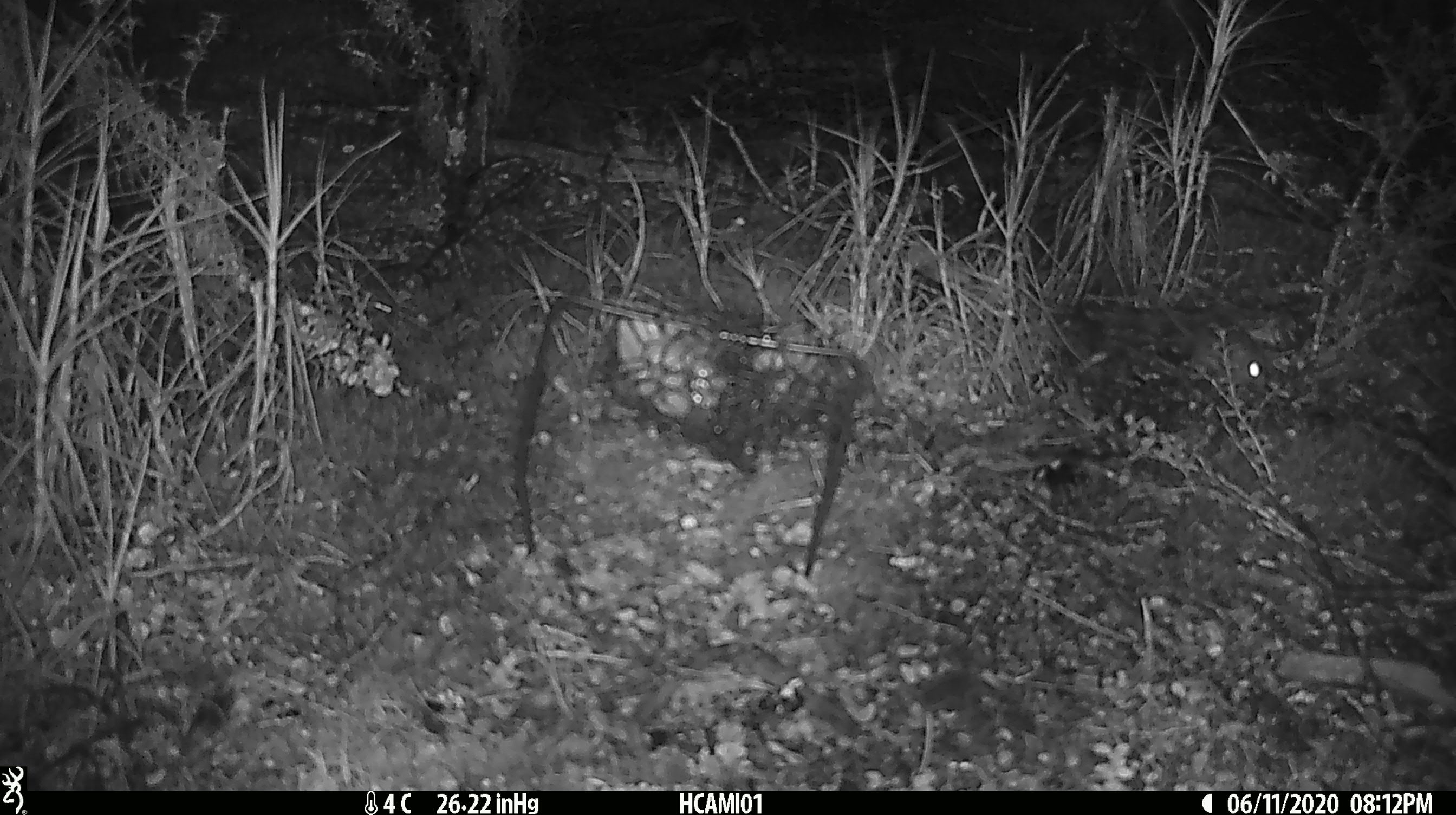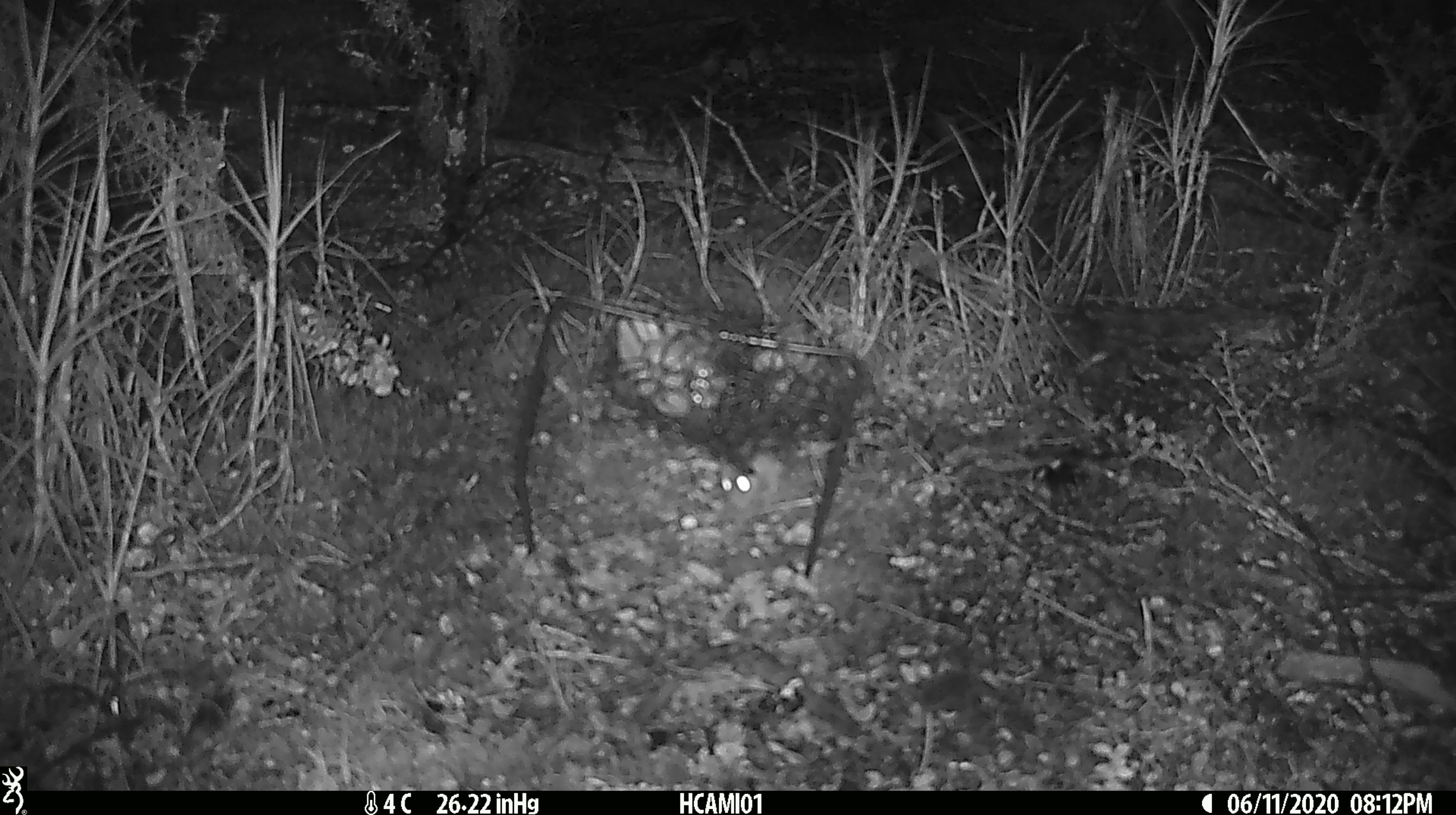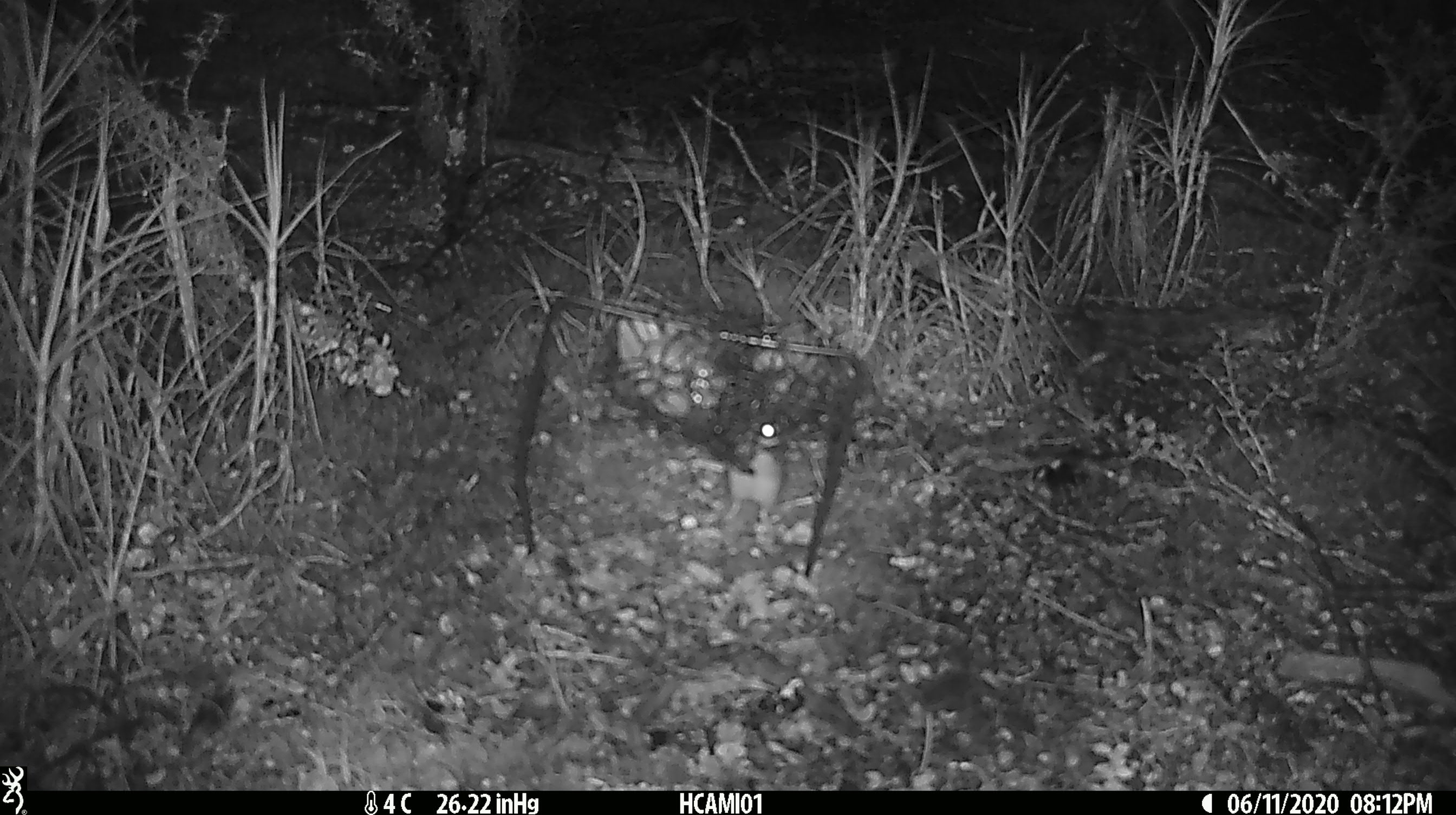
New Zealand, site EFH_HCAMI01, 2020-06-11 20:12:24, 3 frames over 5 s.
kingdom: Animalia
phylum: Chordata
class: Mammalia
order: Rodentia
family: Muridae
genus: Mus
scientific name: Mus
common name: mouse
Mouse (Mus).